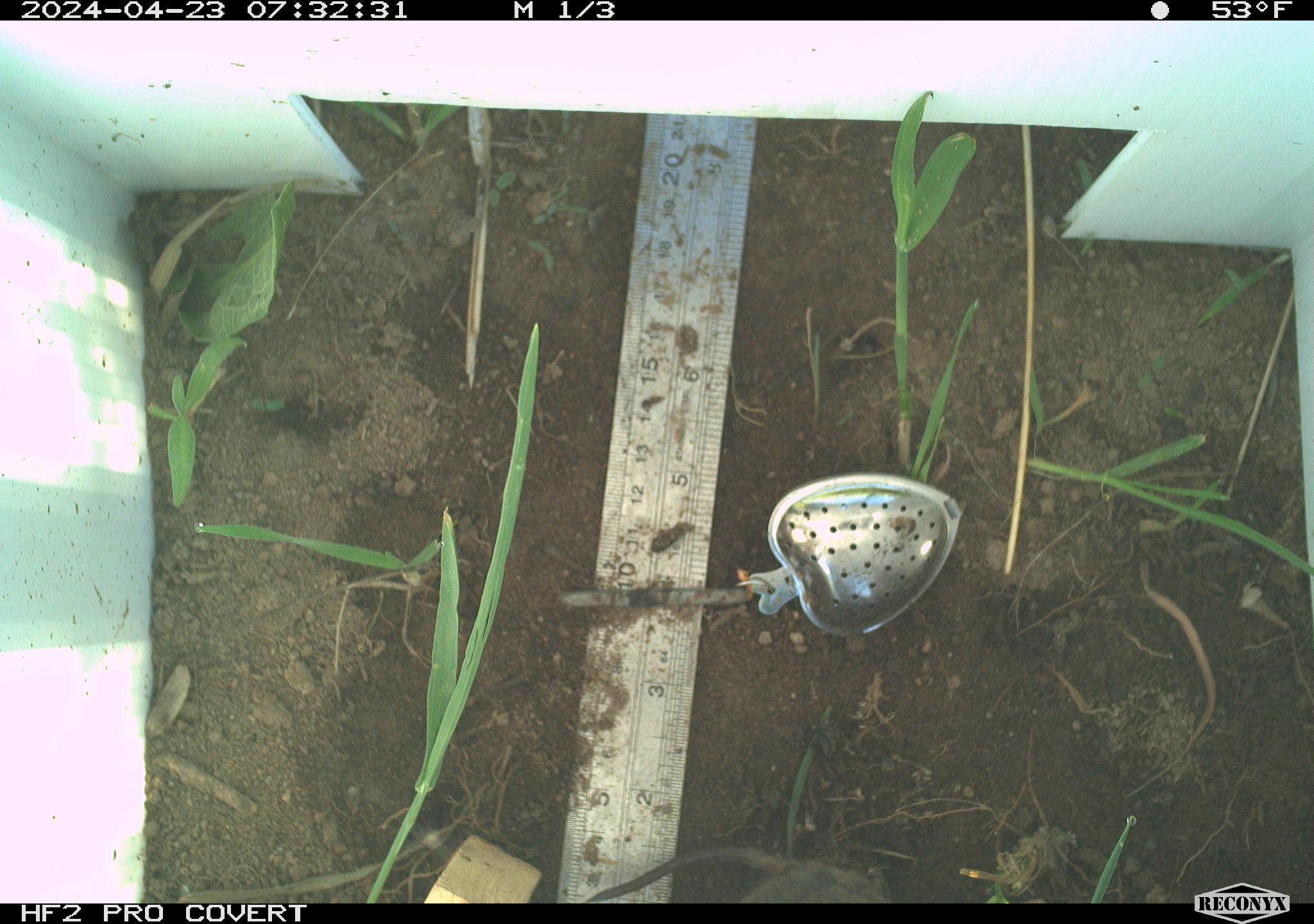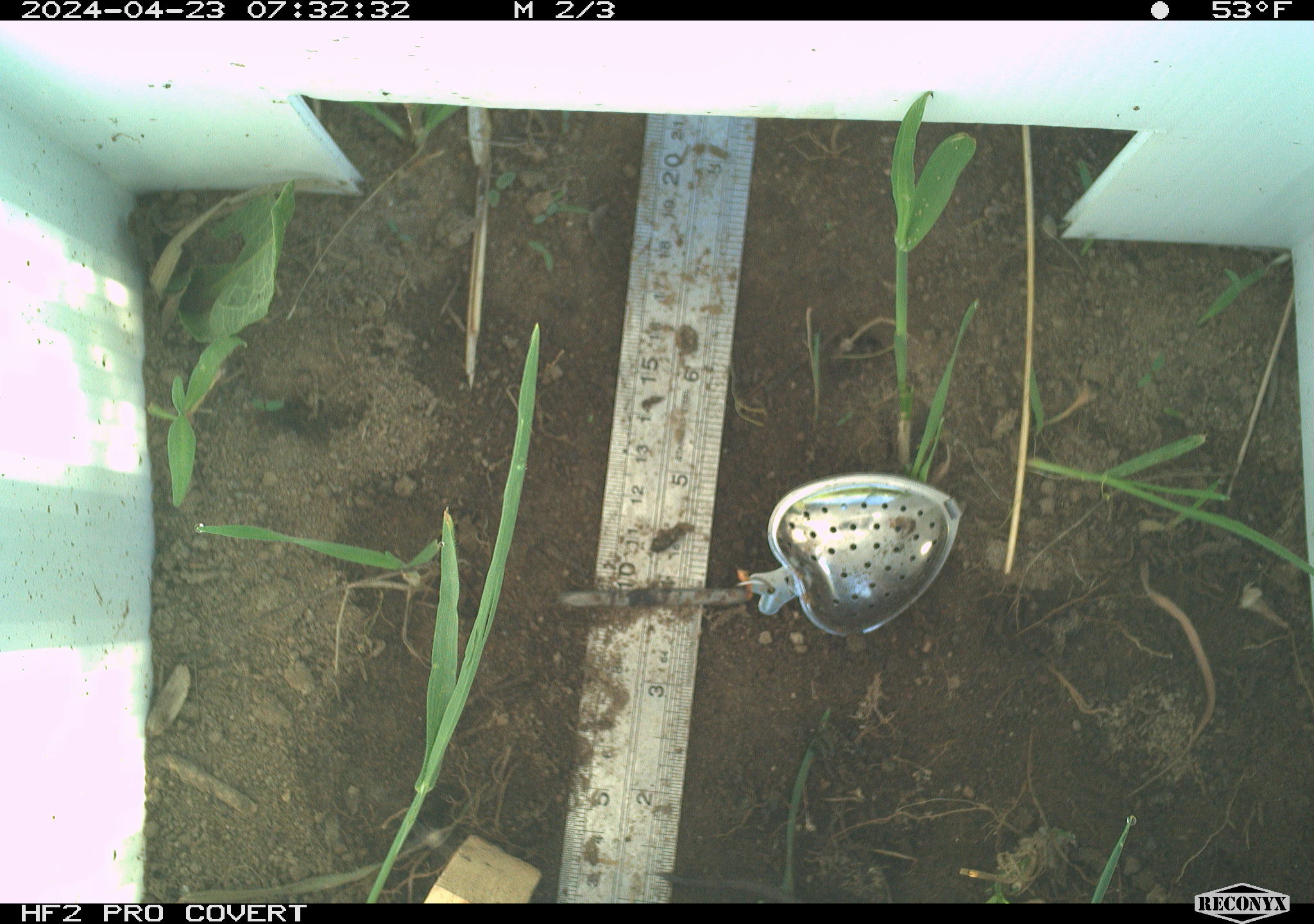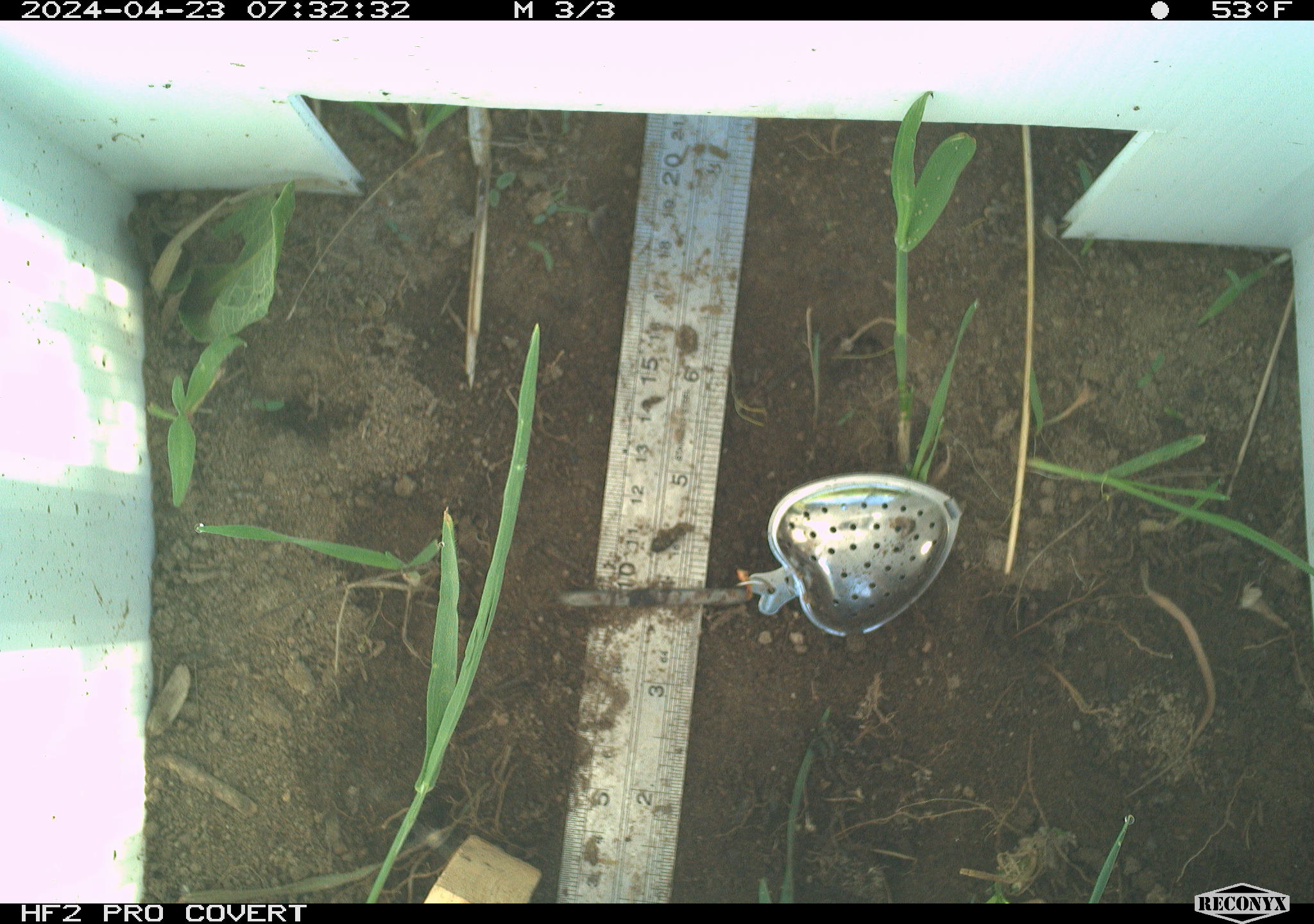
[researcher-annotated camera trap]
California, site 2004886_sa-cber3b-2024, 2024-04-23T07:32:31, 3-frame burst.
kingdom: Animalia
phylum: Chordata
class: Mammalia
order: Rodentia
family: Cricetidae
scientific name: Arvicolinae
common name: voles, lemmings, and muskrats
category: arvicolinae subfamily